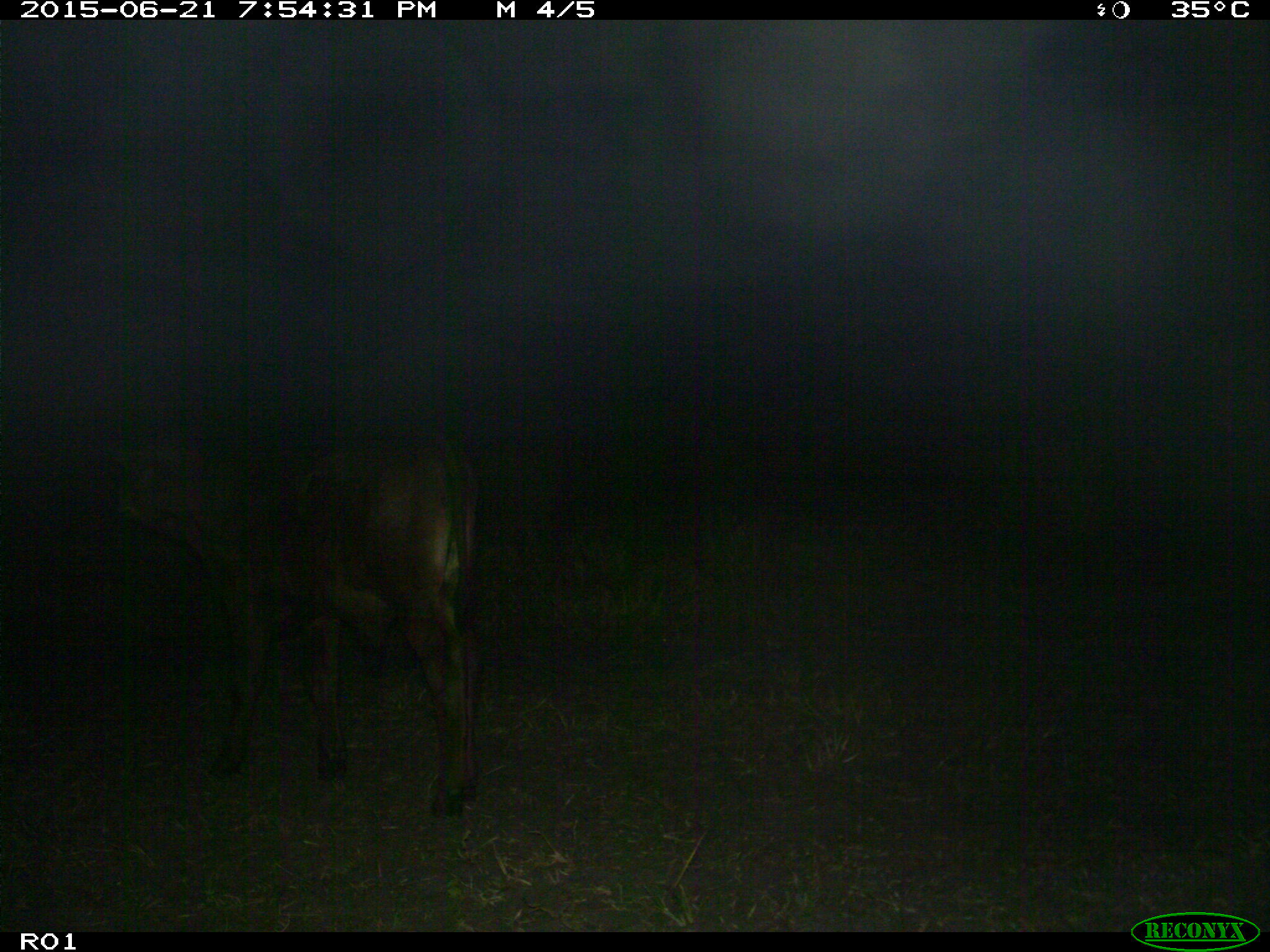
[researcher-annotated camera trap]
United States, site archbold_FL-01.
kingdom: Animalia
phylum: Chordata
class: Mammalia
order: Artiodactyla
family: Bovidae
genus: Bos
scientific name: Bos taurus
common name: domestic cow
Bos taurus (domestic cow).